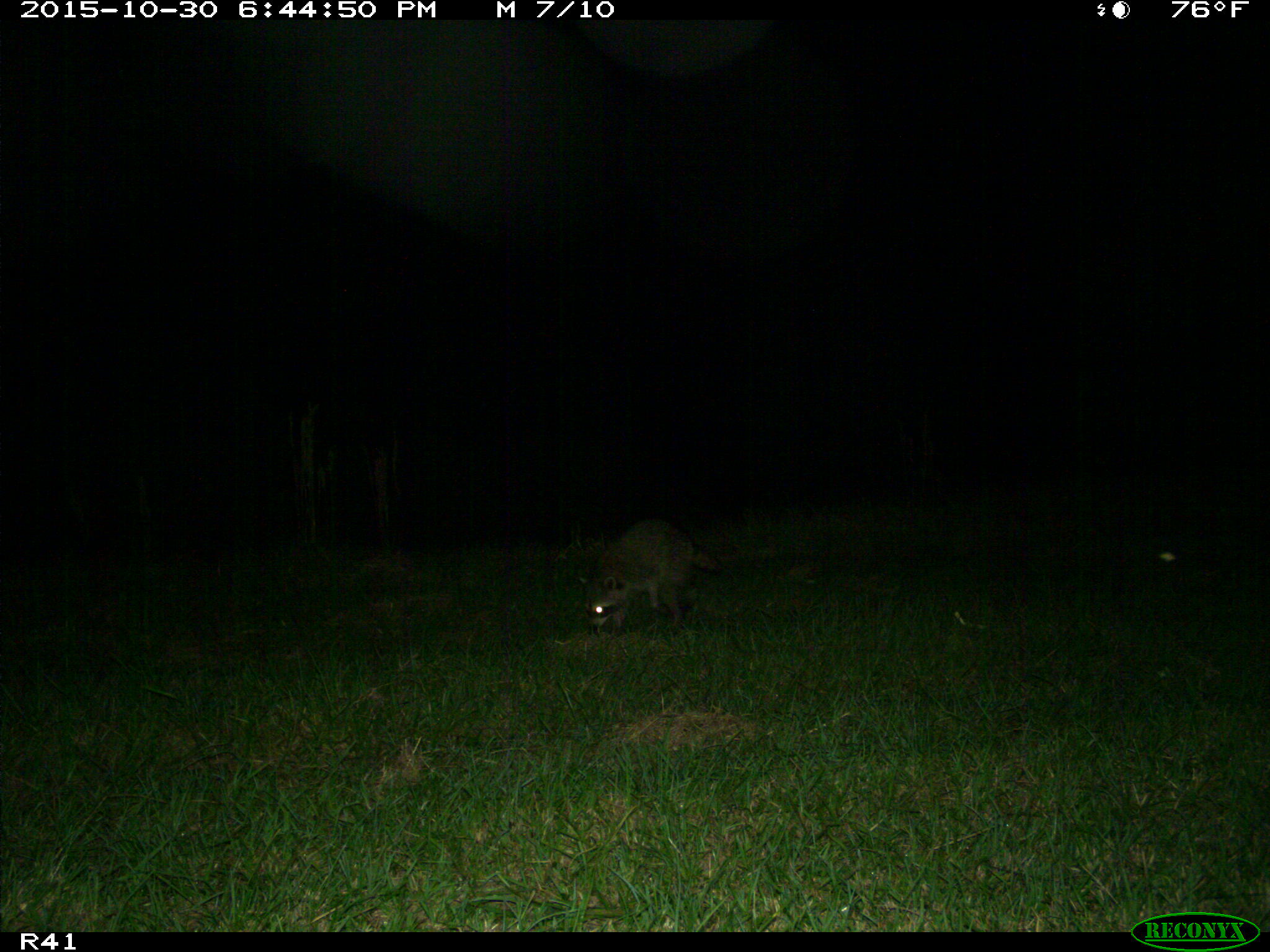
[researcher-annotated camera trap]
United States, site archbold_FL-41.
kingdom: Animalia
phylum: Chordata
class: Mammalia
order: Carnivora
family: Procyonidae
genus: Procyon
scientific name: Procyon lotor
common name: common raccoon